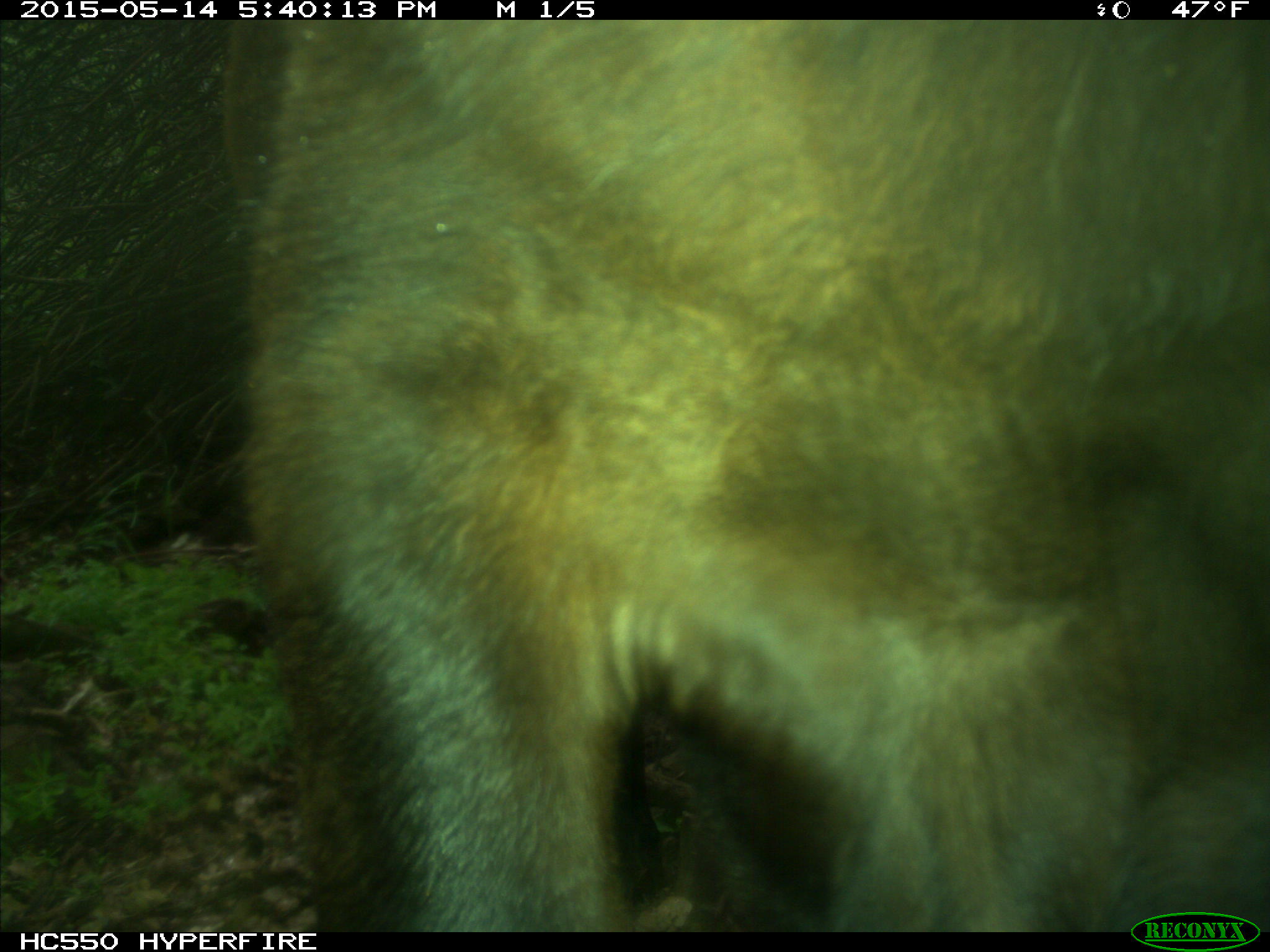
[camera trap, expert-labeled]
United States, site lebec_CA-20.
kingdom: Animalia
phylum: Chordata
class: Mammalia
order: Artiodactyla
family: Bovidae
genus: Bos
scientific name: Bos taurus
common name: domestic cow